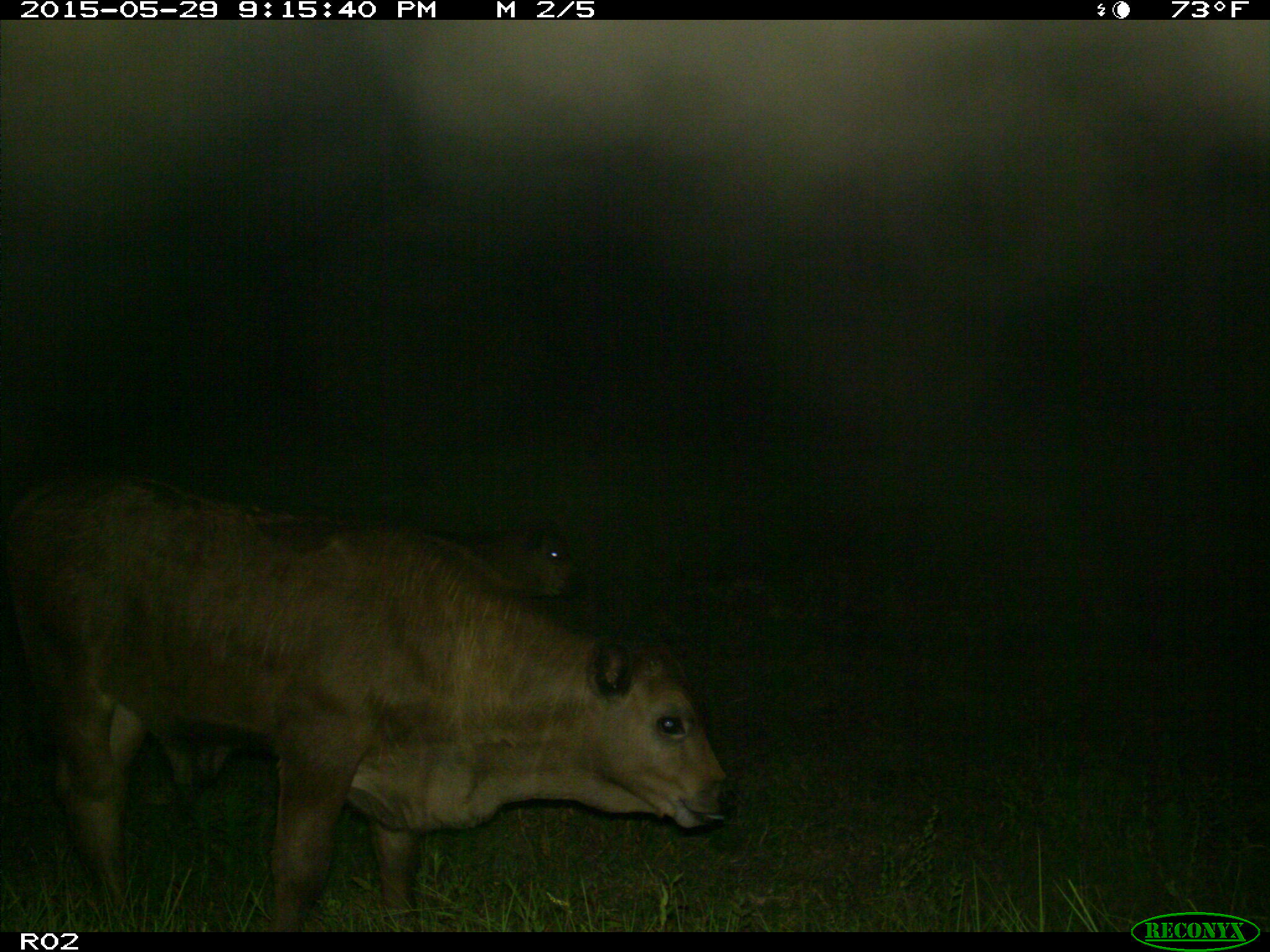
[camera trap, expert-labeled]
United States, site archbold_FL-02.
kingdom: Animalia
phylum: Chordata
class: Mammalia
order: Artiodactyla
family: Bovidae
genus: Bos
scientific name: Bos taurus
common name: domestic cow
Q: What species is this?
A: Bos taurus (domestic cow).